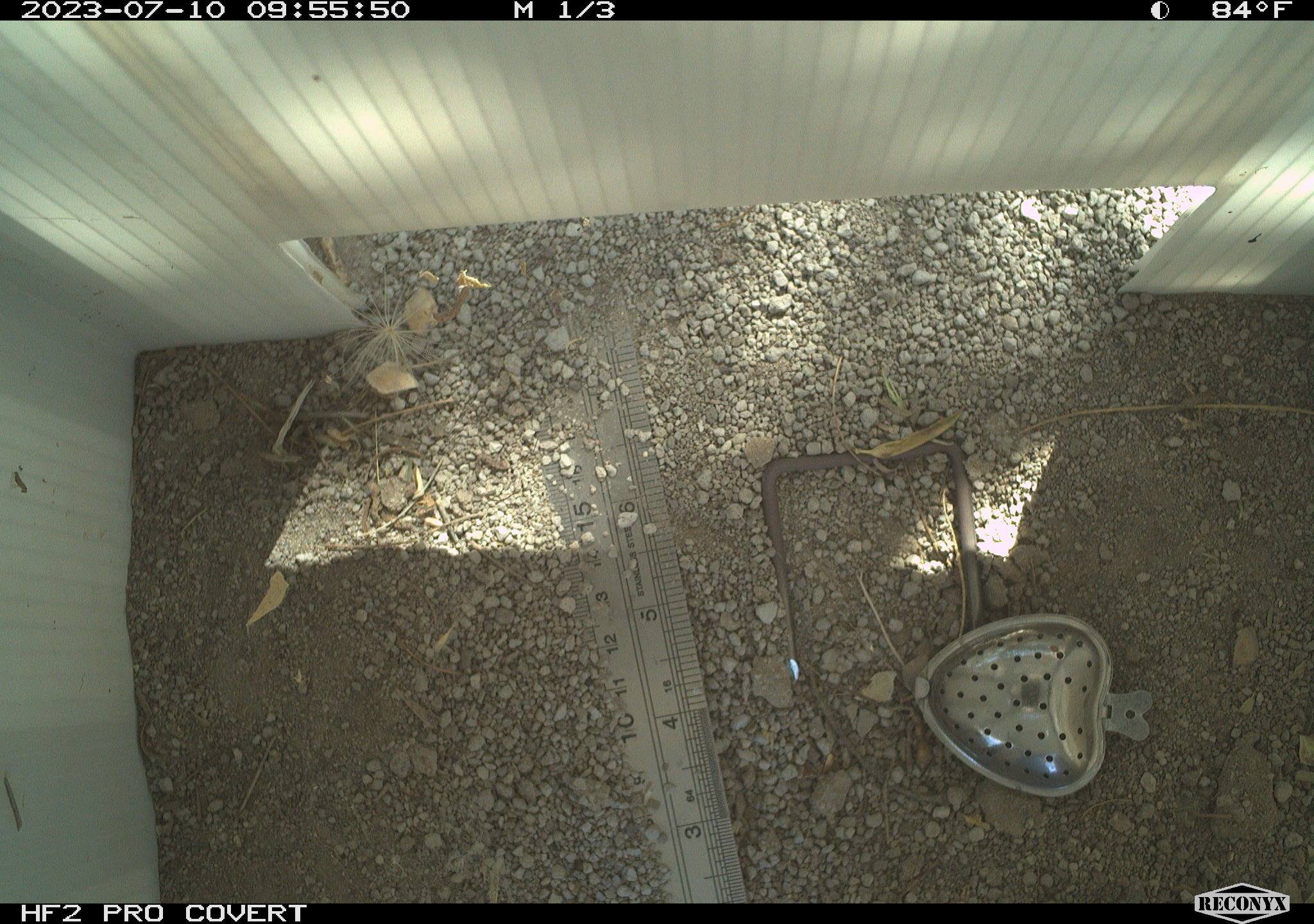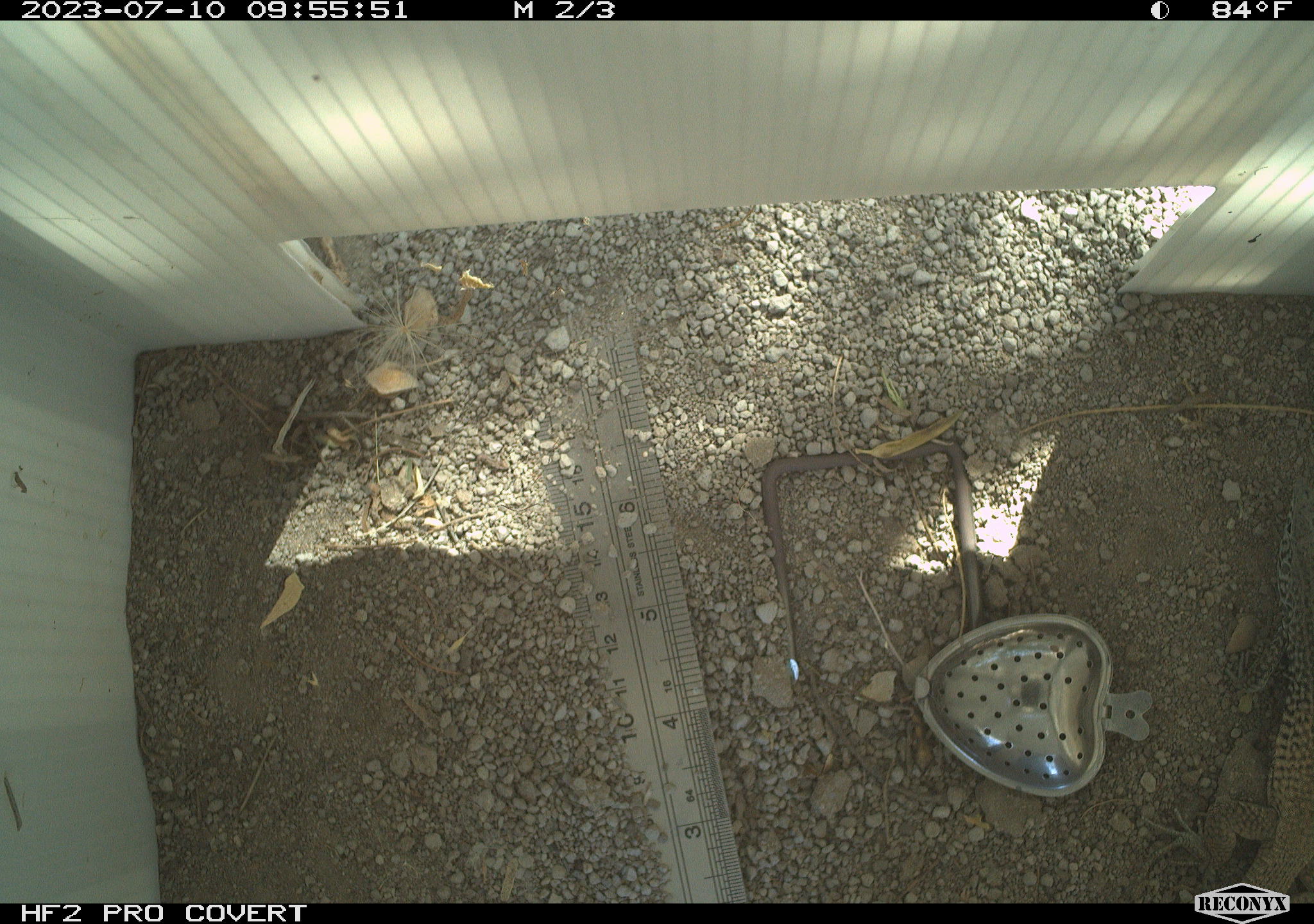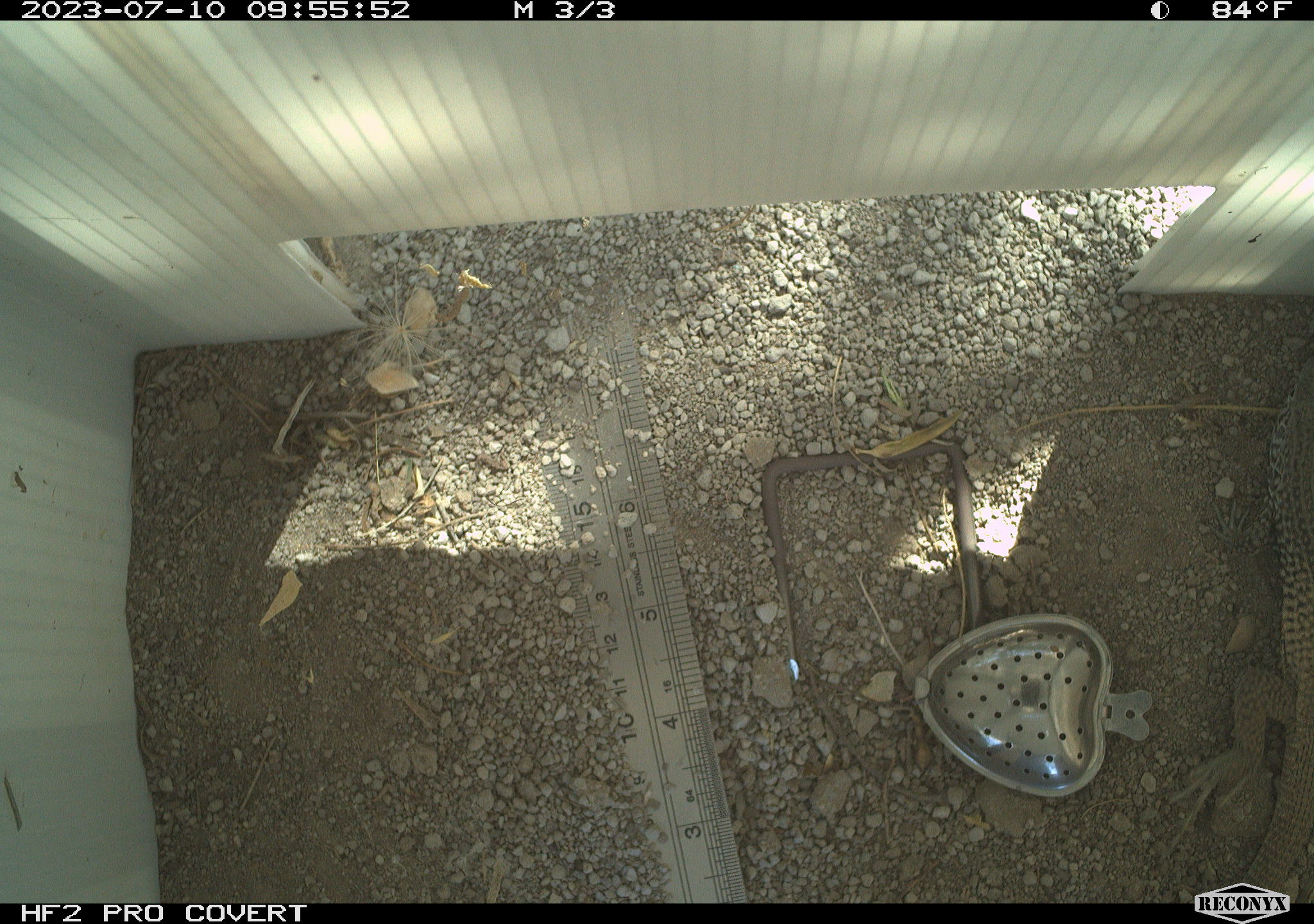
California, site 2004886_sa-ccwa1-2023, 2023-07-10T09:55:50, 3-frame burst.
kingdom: Animalia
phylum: Chordata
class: Reptilia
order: Squamata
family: Teiidae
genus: Aspidoscelis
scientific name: Aspidoscelis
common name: whiptail lizards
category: aspidoscelis species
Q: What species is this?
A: Aspidoscelis species (whiptail lizards) (Aspidoscelis).